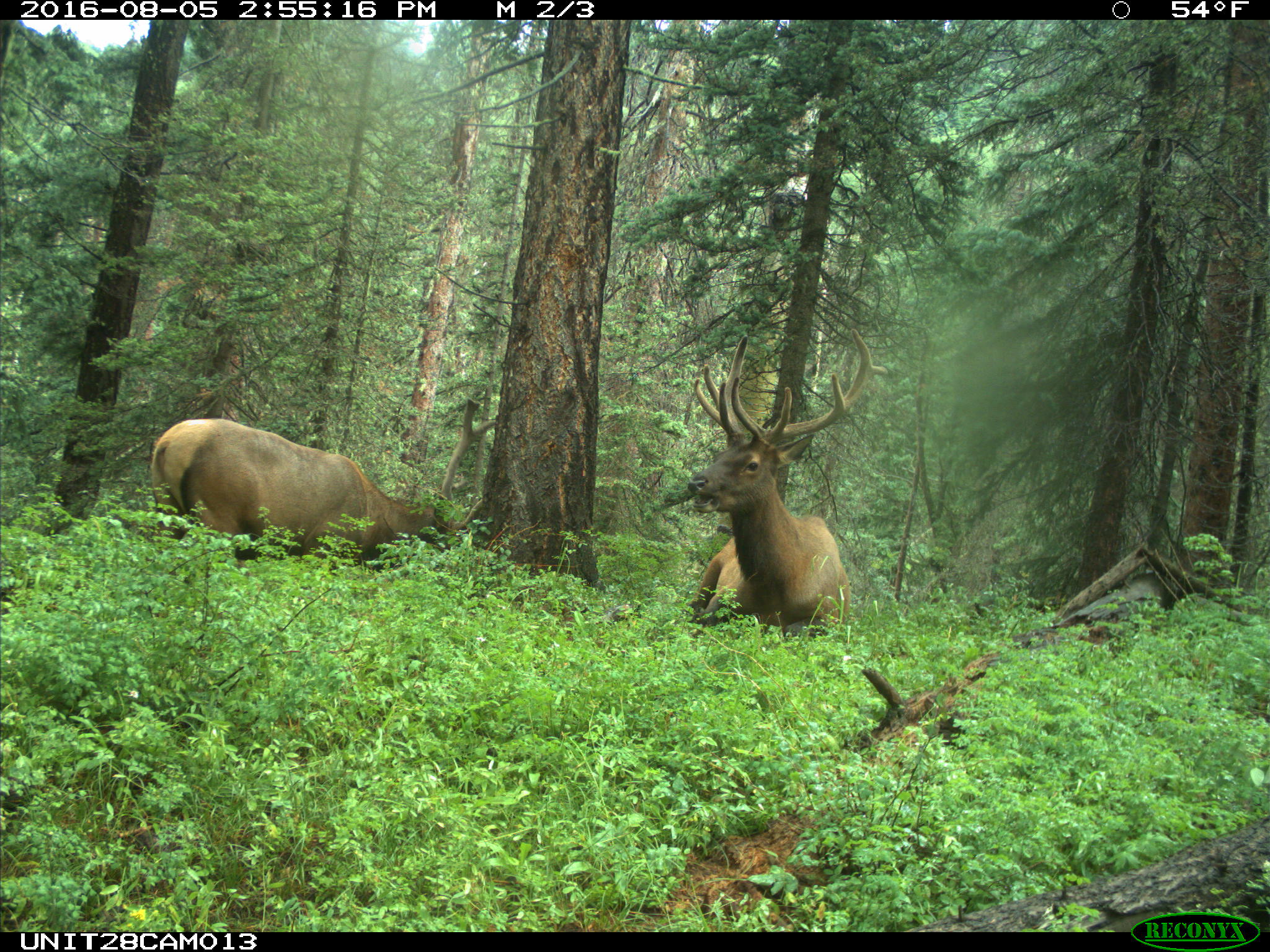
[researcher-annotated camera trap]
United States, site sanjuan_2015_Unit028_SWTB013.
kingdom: Animalia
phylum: Chordata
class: Mammalia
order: Artiodactyla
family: Cervidae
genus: Cervus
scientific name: Cervus elaphus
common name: red deer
Cervus elaphus (red deer).